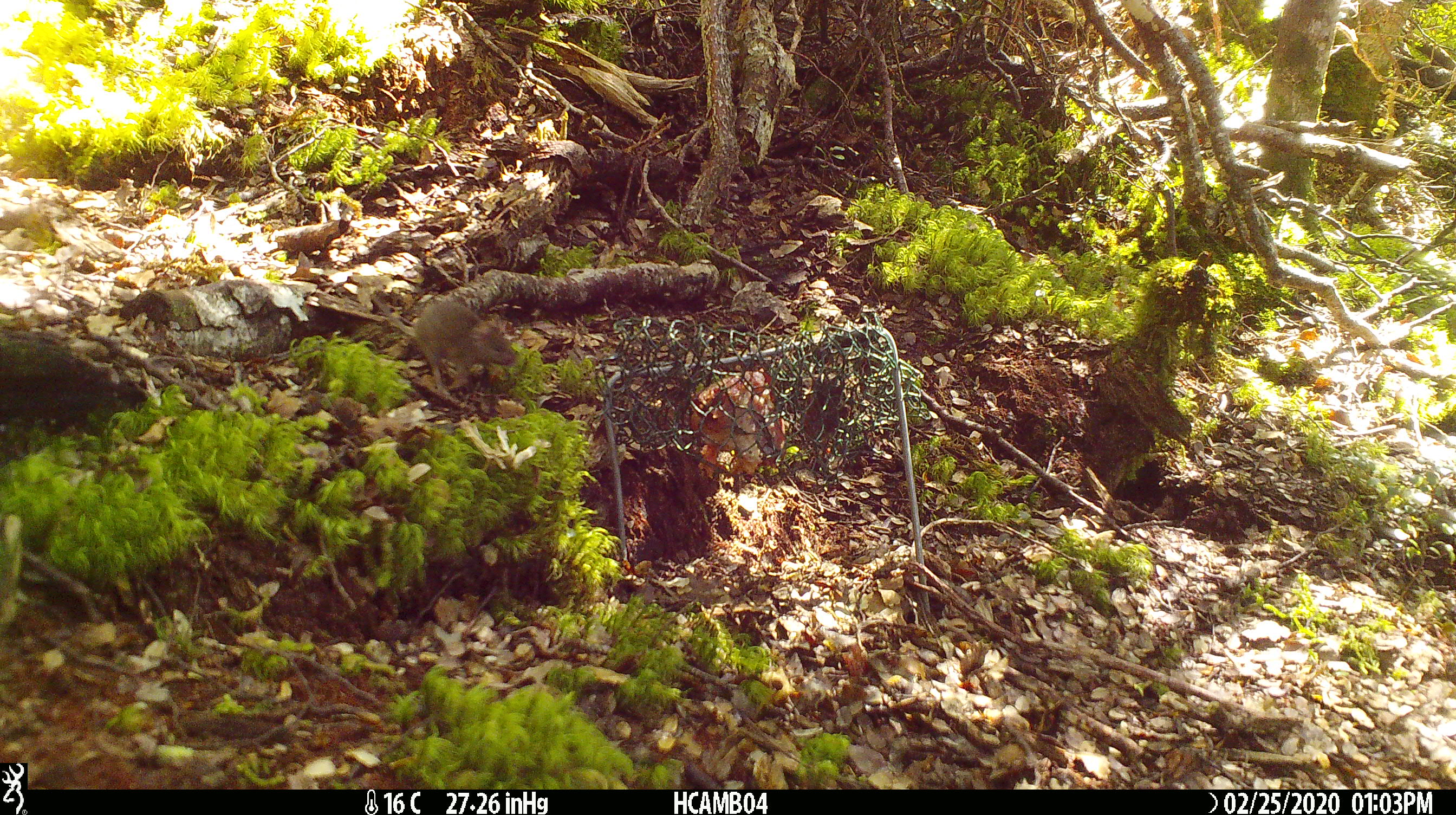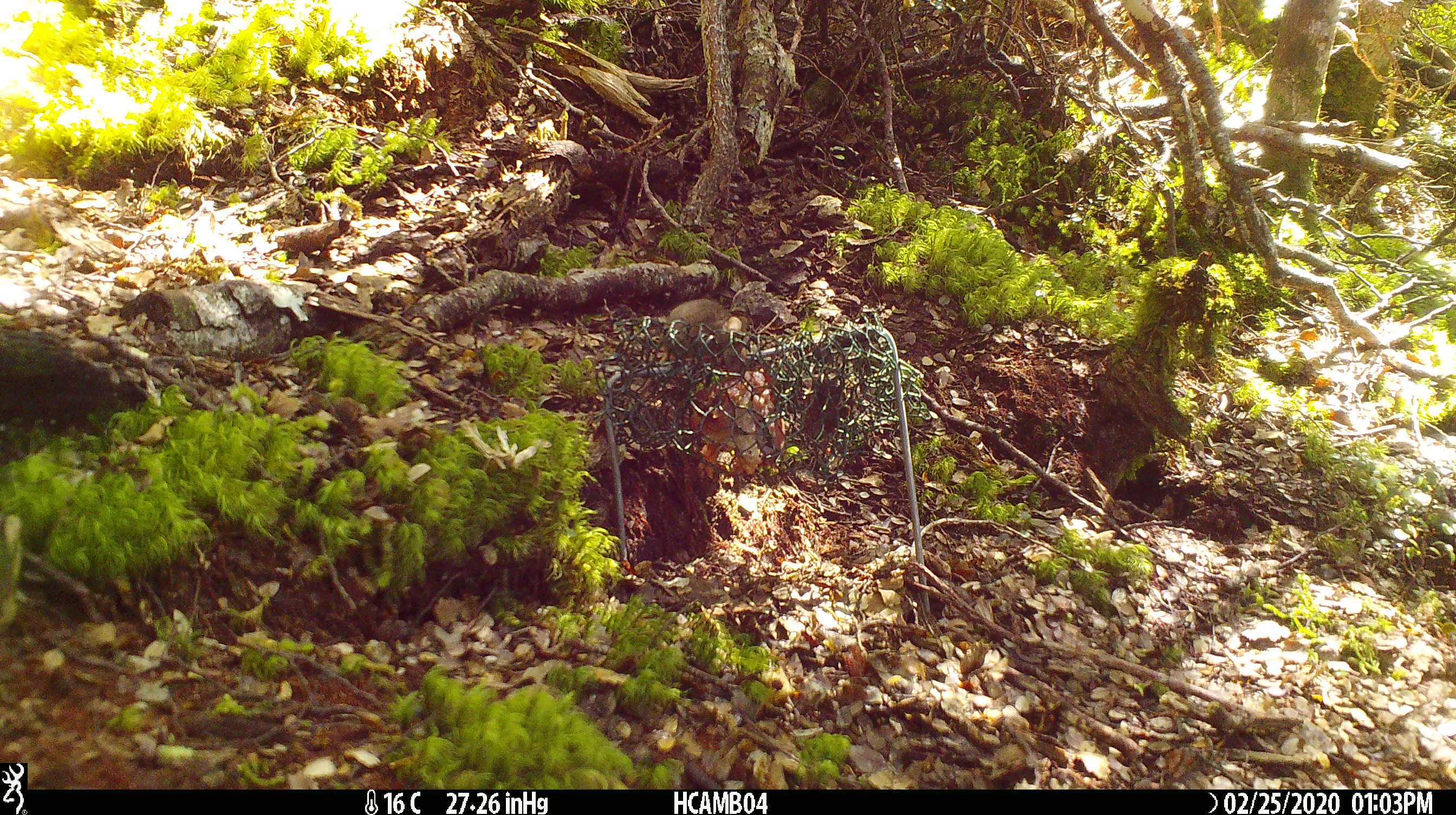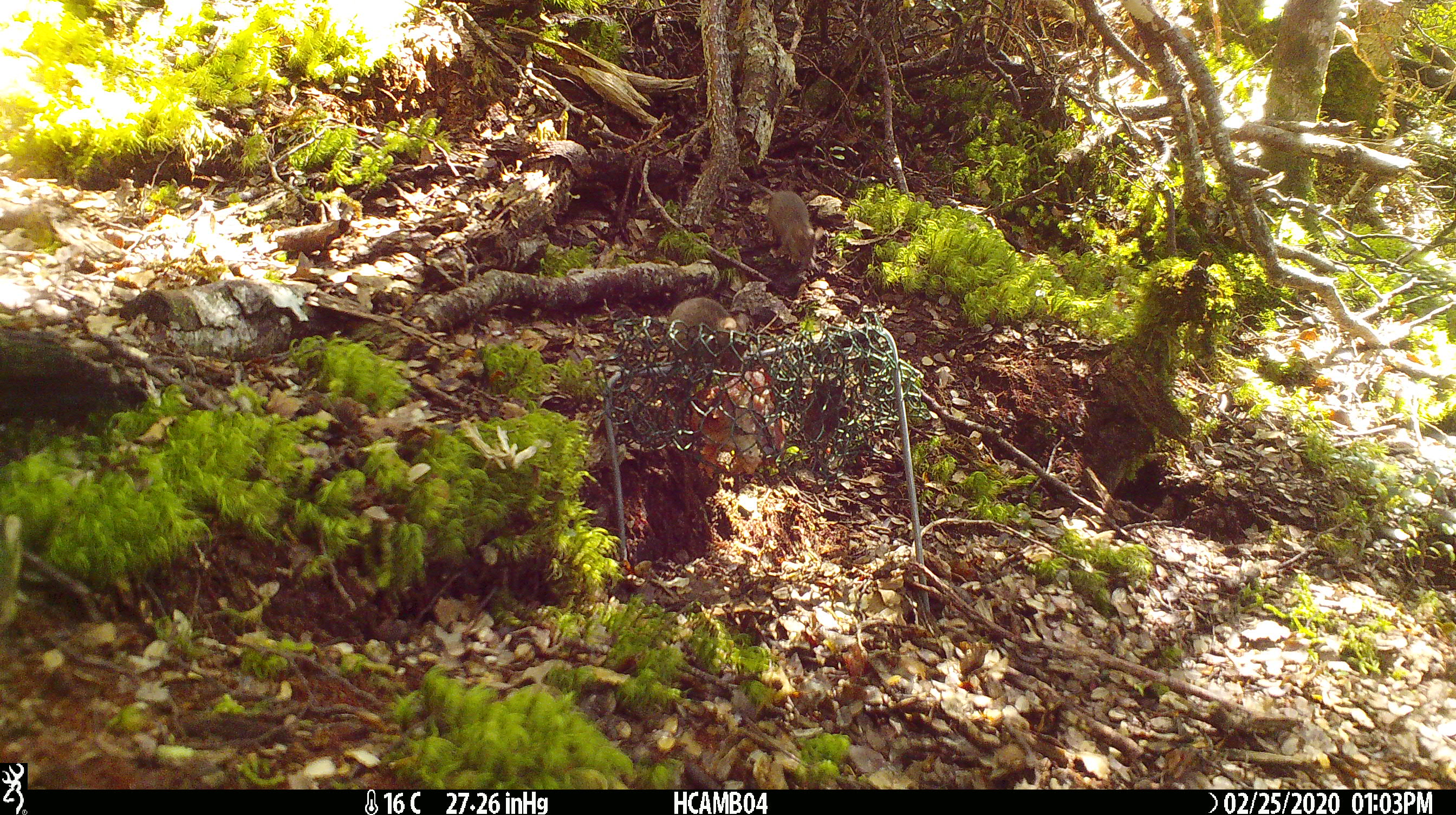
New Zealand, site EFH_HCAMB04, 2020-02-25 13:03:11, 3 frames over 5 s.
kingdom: Animalia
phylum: Chordata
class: Mammalia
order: Rodentia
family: Muridae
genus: Mus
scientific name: Mus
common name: mouse